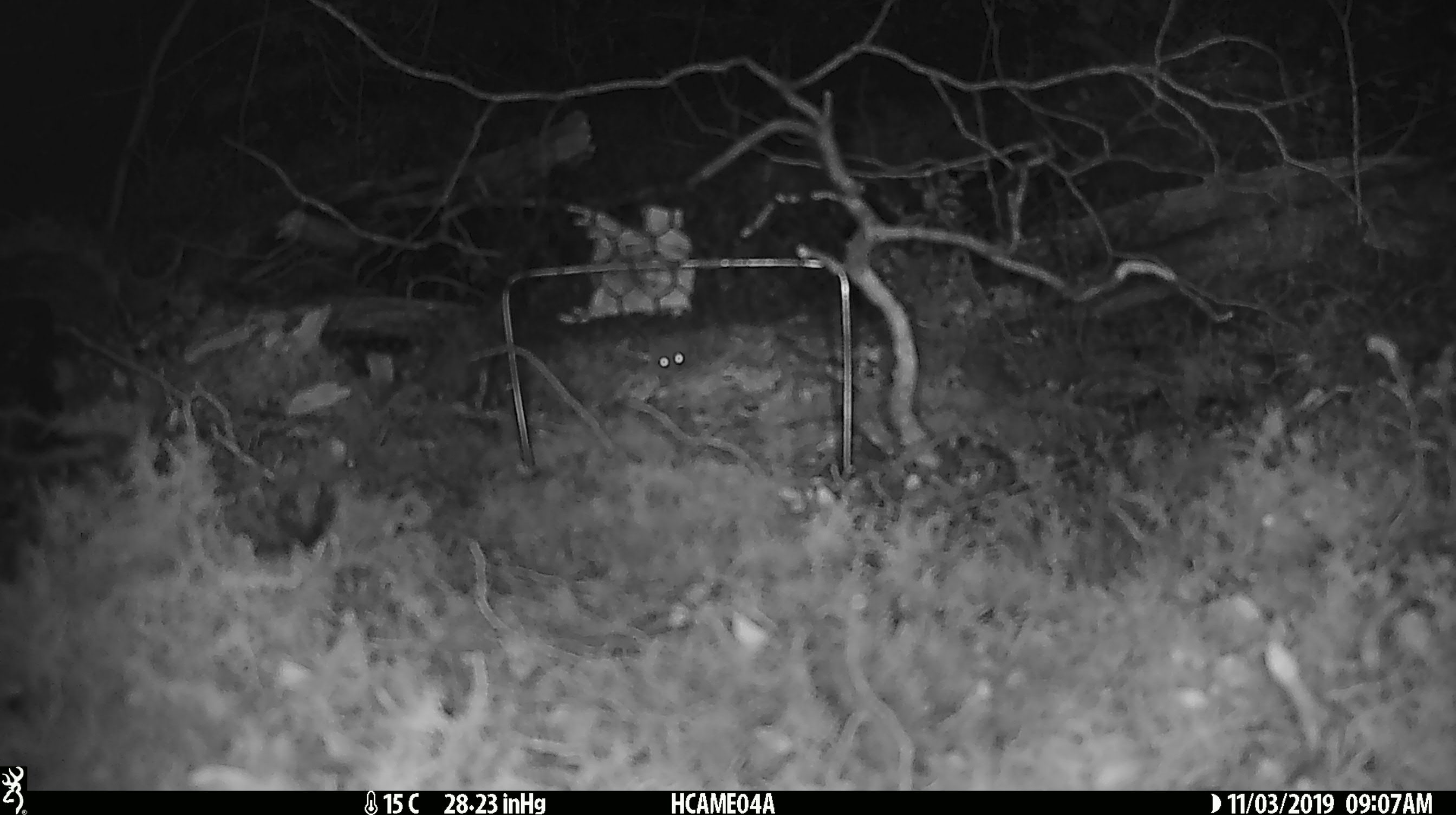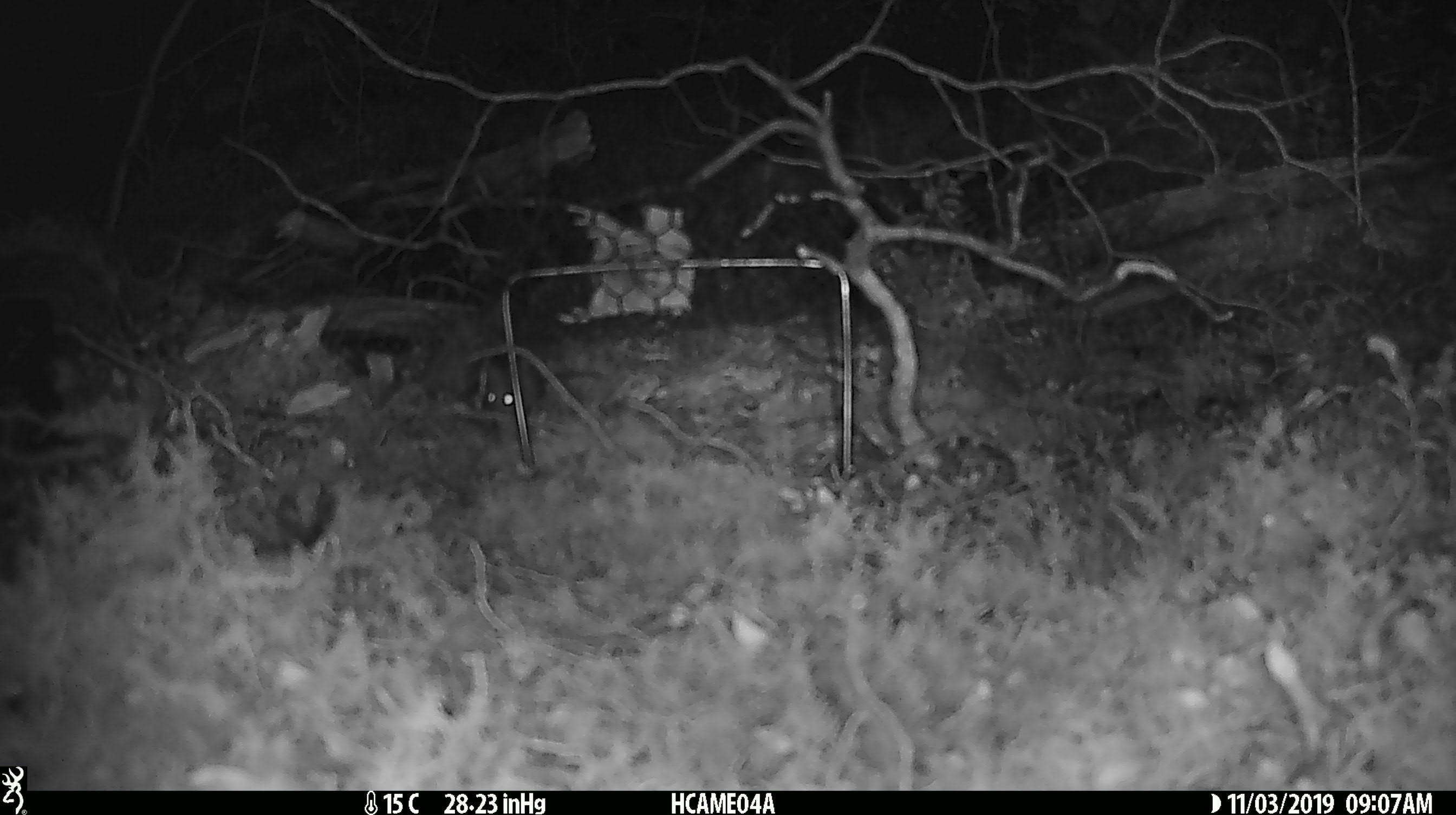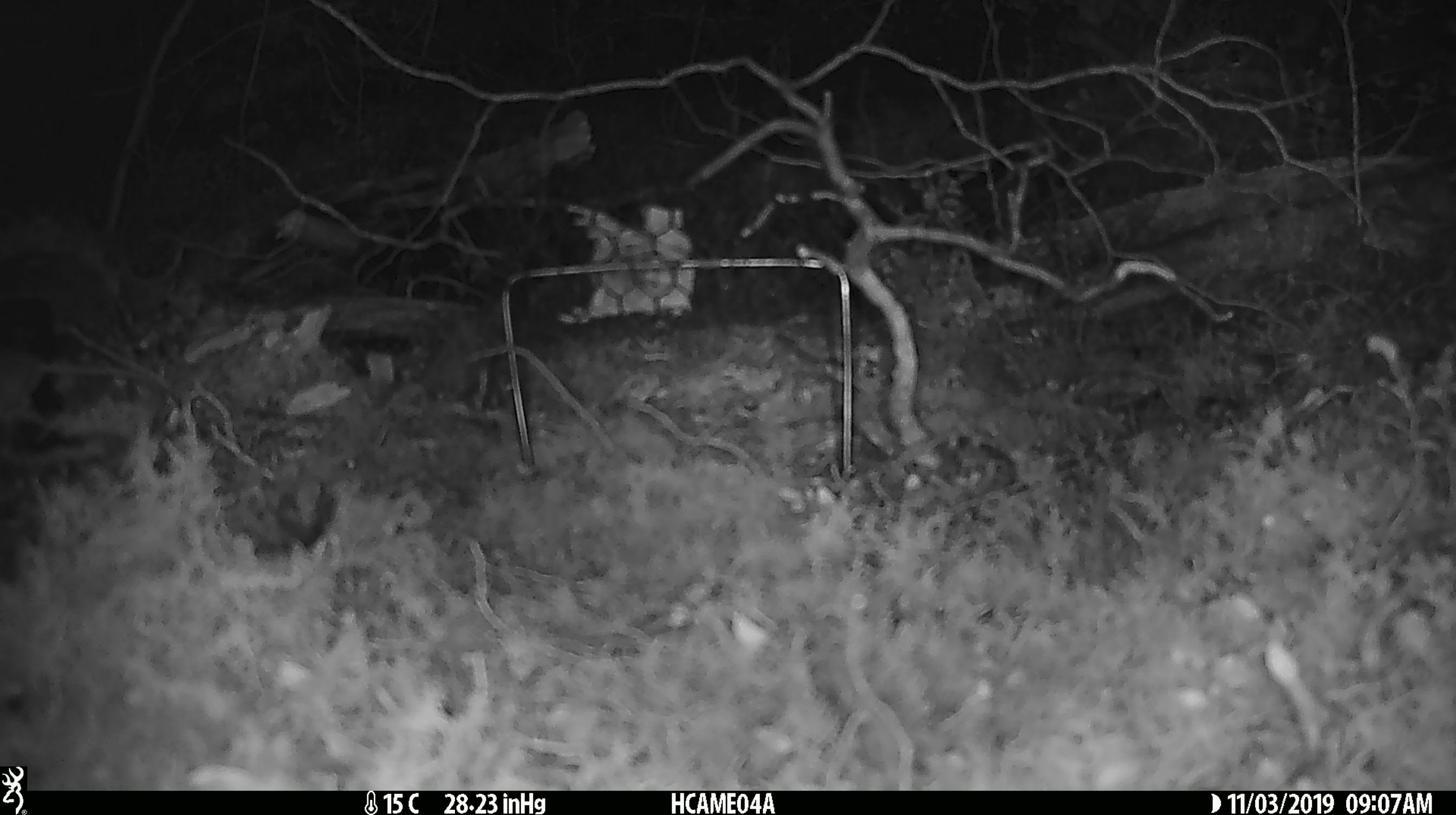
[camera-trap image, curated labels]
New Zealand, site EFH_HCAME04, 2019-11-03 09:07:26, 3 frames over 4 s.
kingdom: Animalia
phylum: Chordata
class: Mammalia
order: Rodentia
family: Muridae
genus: Mus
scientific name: Mus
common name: mouse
Mouse (Mus).